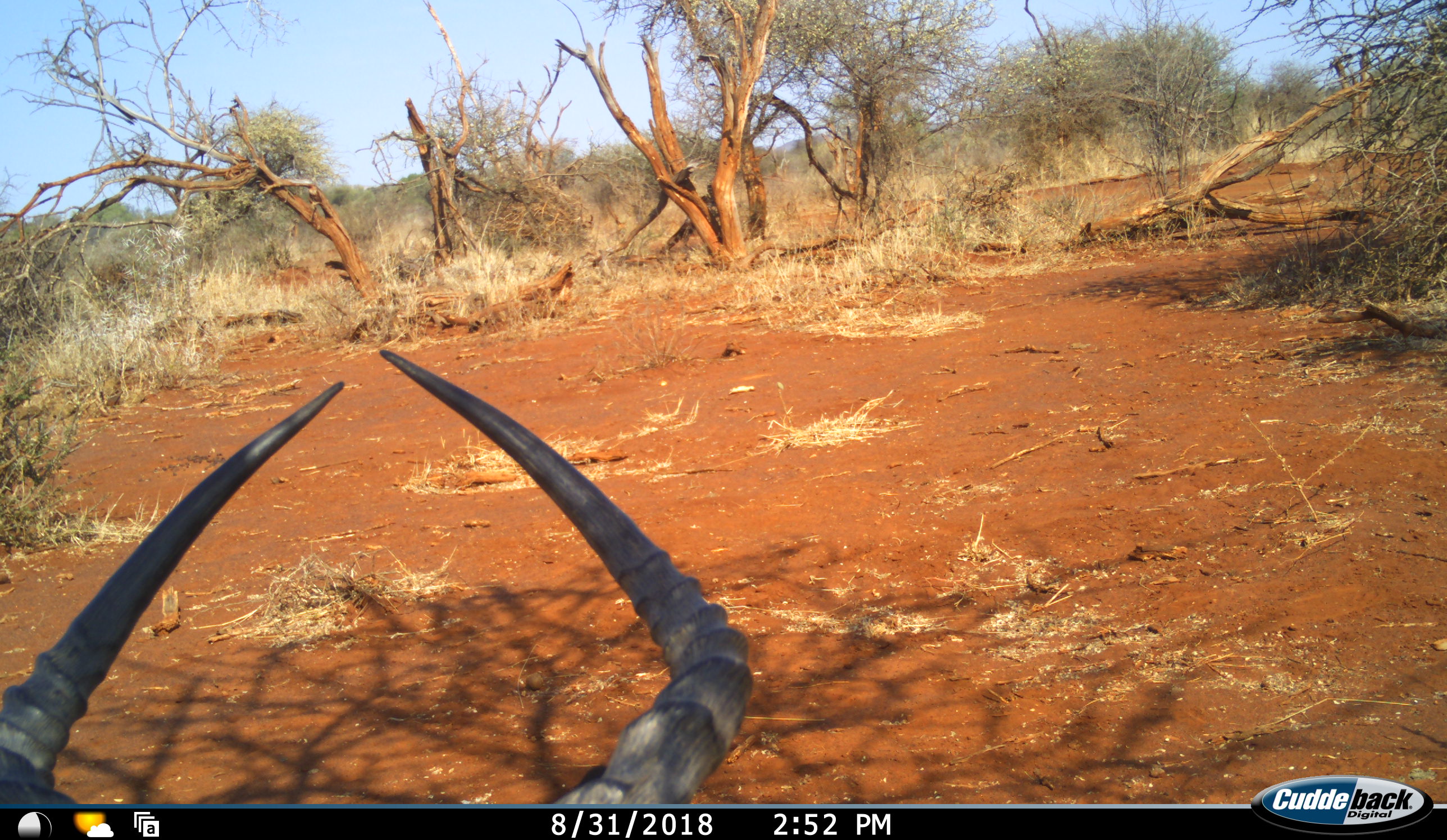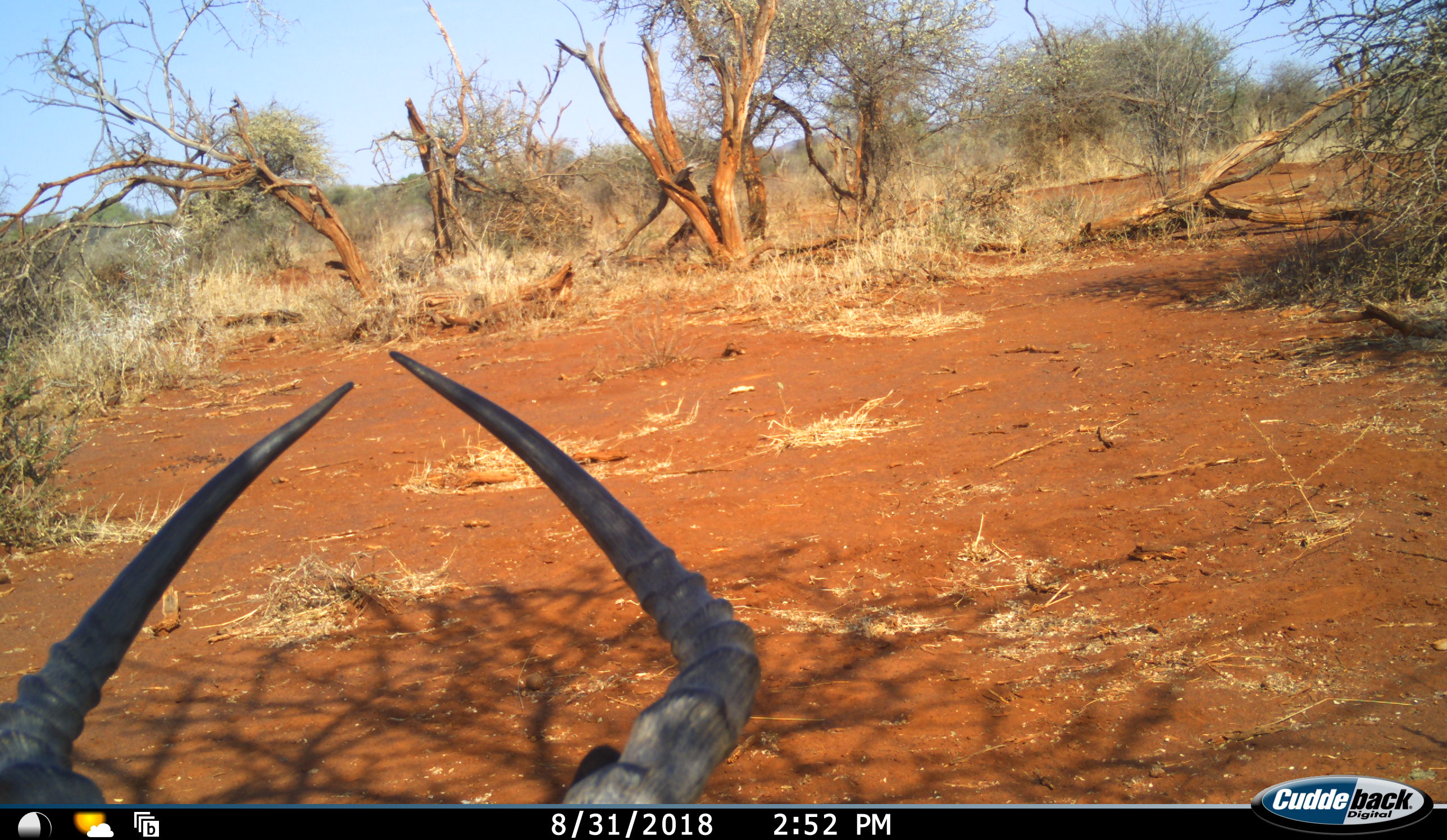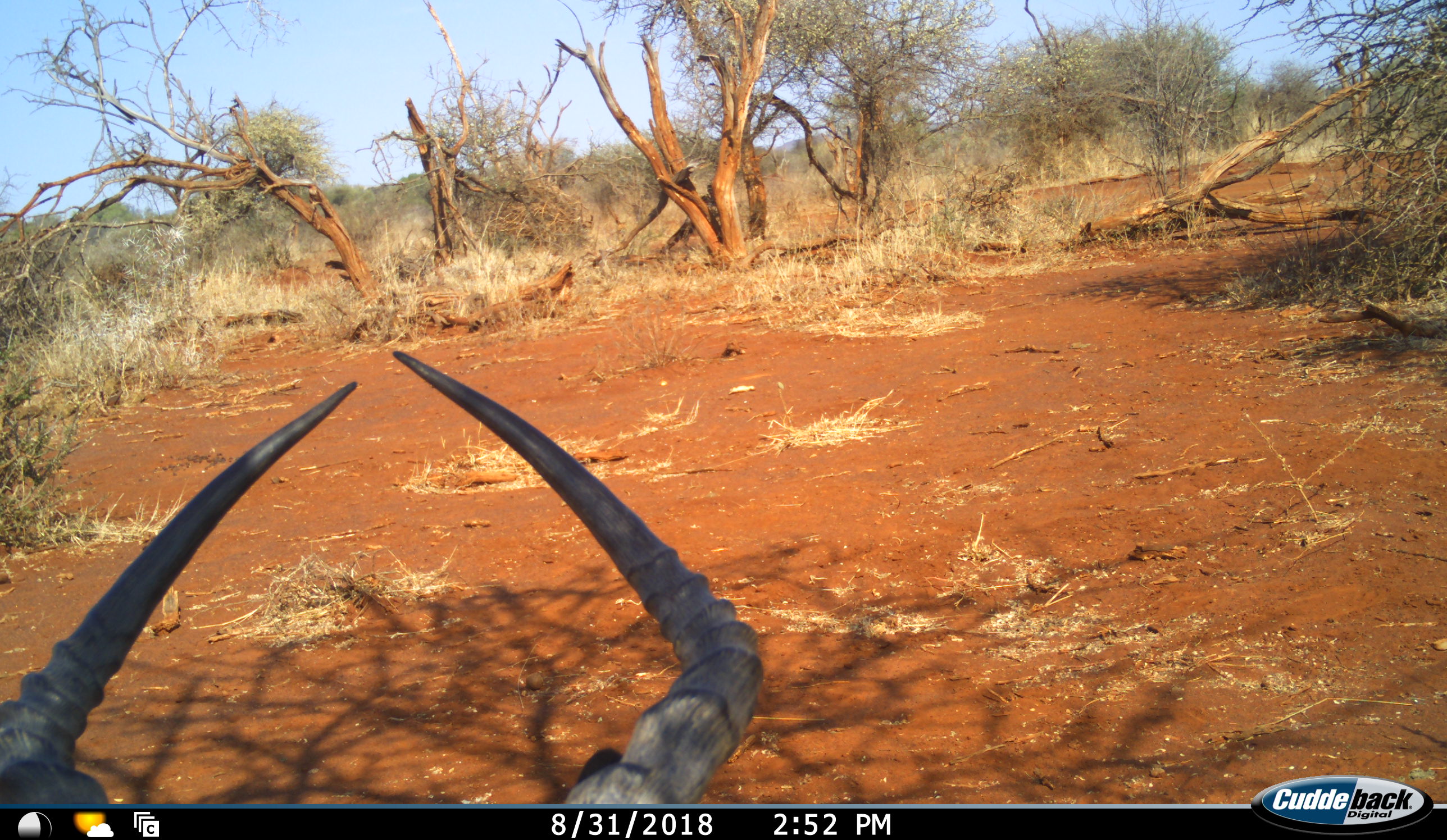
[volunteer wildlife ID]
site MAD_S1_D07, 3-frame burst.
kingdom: Animalia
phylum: Chordata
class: Mammalia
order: Artiodactyla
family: Bovidae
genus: Aepyceros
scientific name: Aepyceros melampus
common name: impala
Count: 1.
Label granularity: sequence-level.